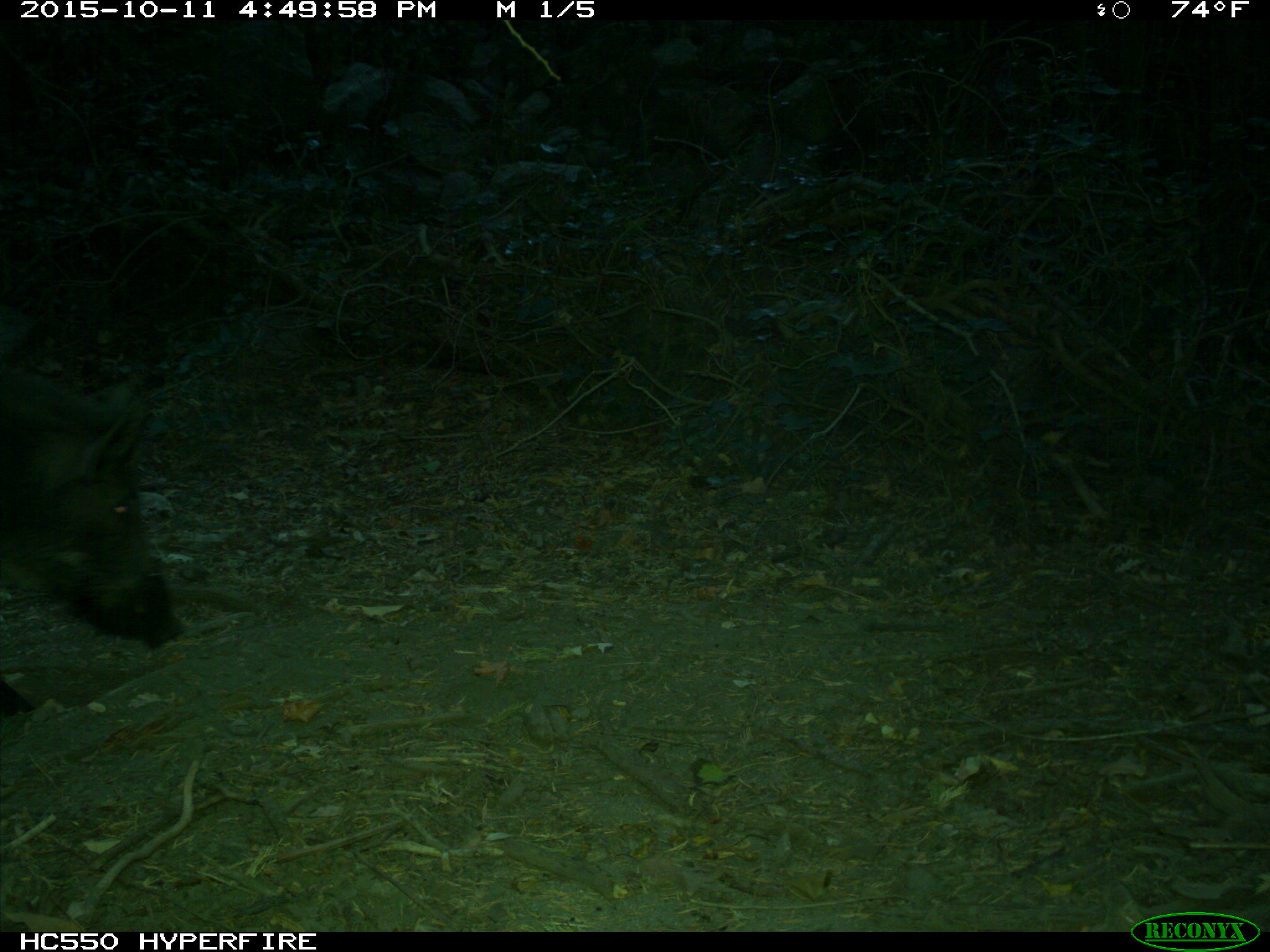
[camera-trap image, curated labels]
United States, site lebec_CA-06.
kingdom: Animalia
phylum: Chordata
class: Mammalia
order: Artiodactyla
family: Suidae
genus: Sus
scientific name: Sus scrofa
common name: wild boar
Sus scrofa (wild boar).